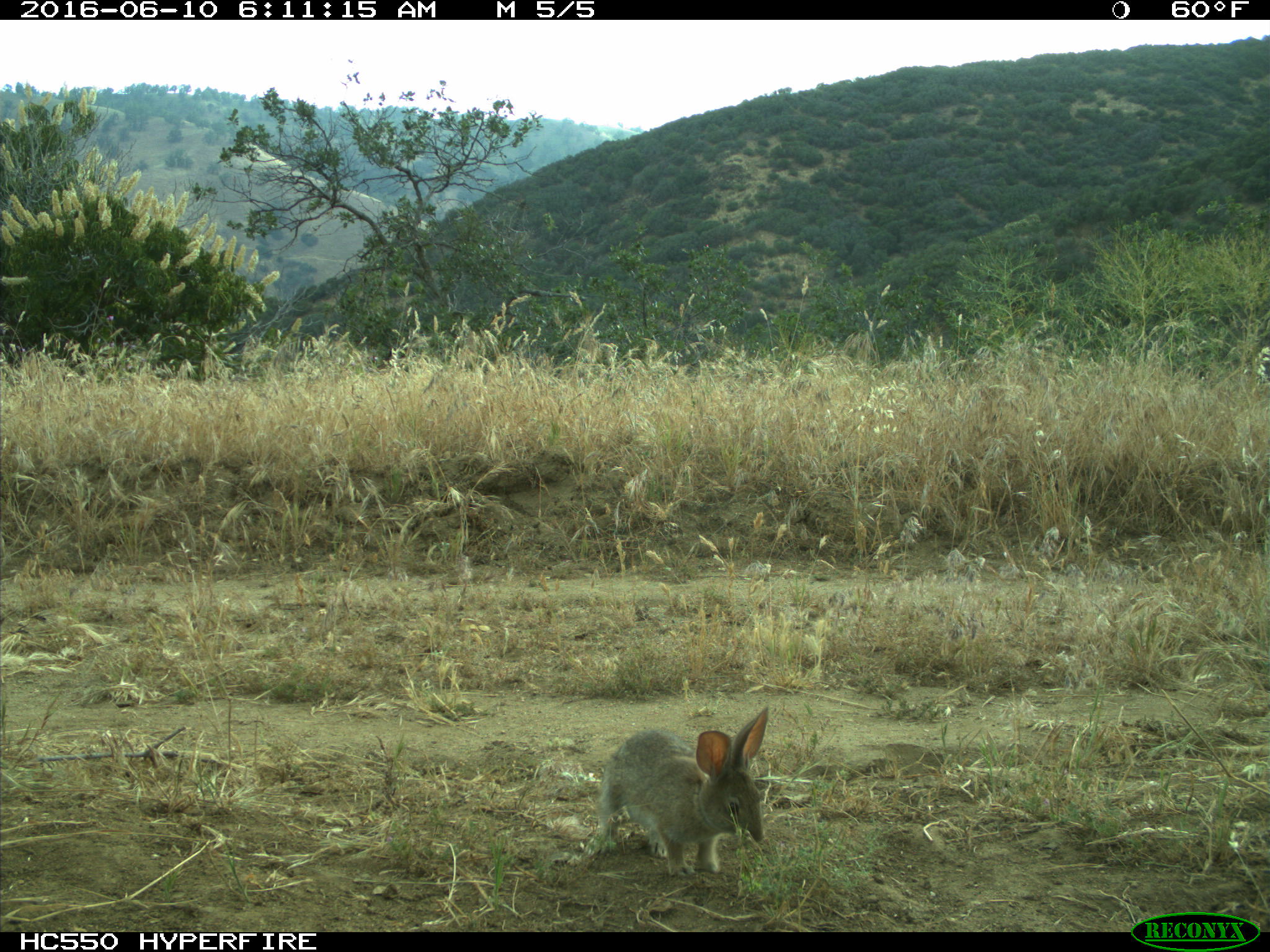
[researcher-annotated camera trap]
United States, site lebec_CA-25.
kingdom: Animalia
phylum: Chordata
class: Mammalia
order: Lagomorpha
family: Leporidae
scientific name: Leporidae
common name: rabbits and hares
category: unidentified rabbit